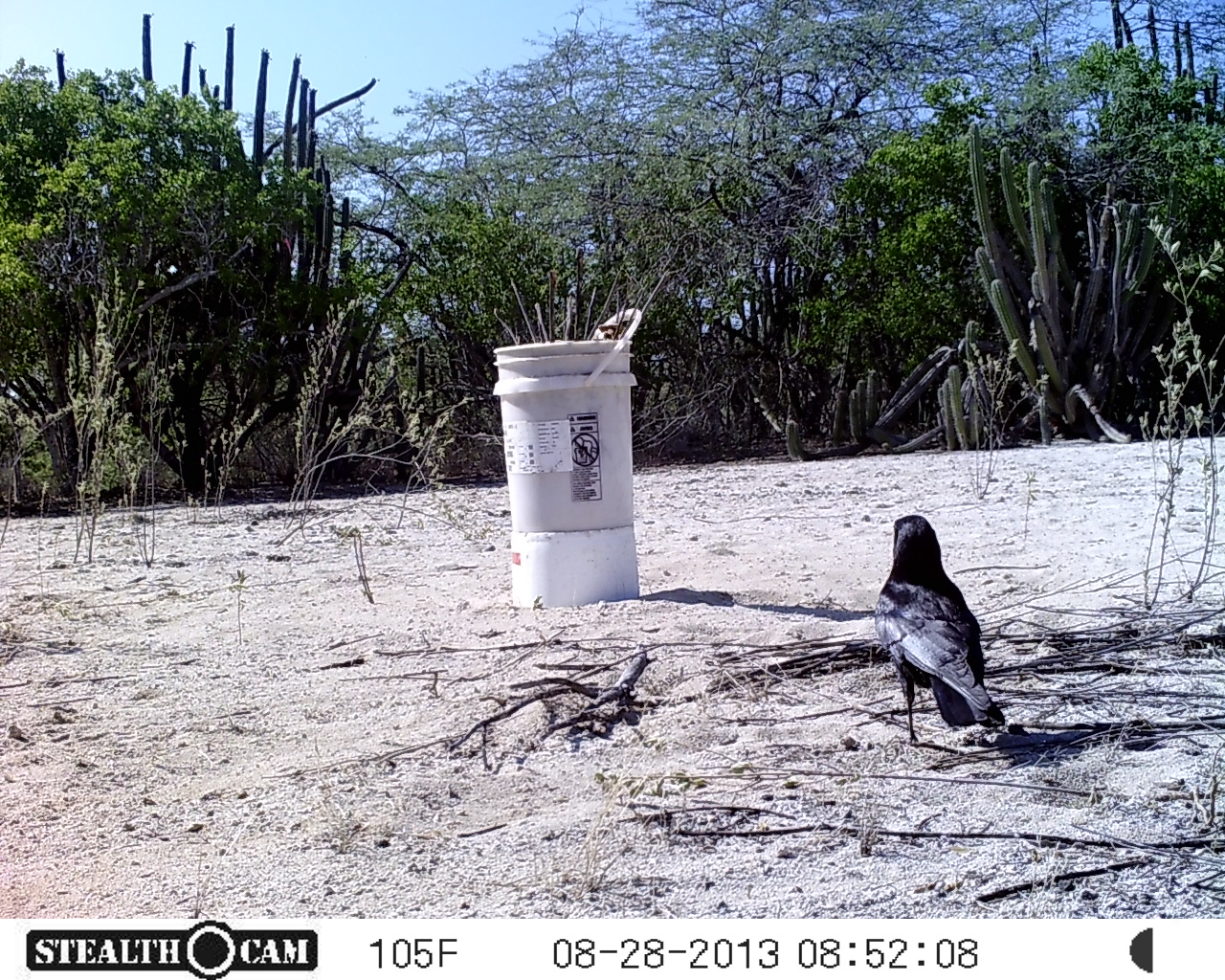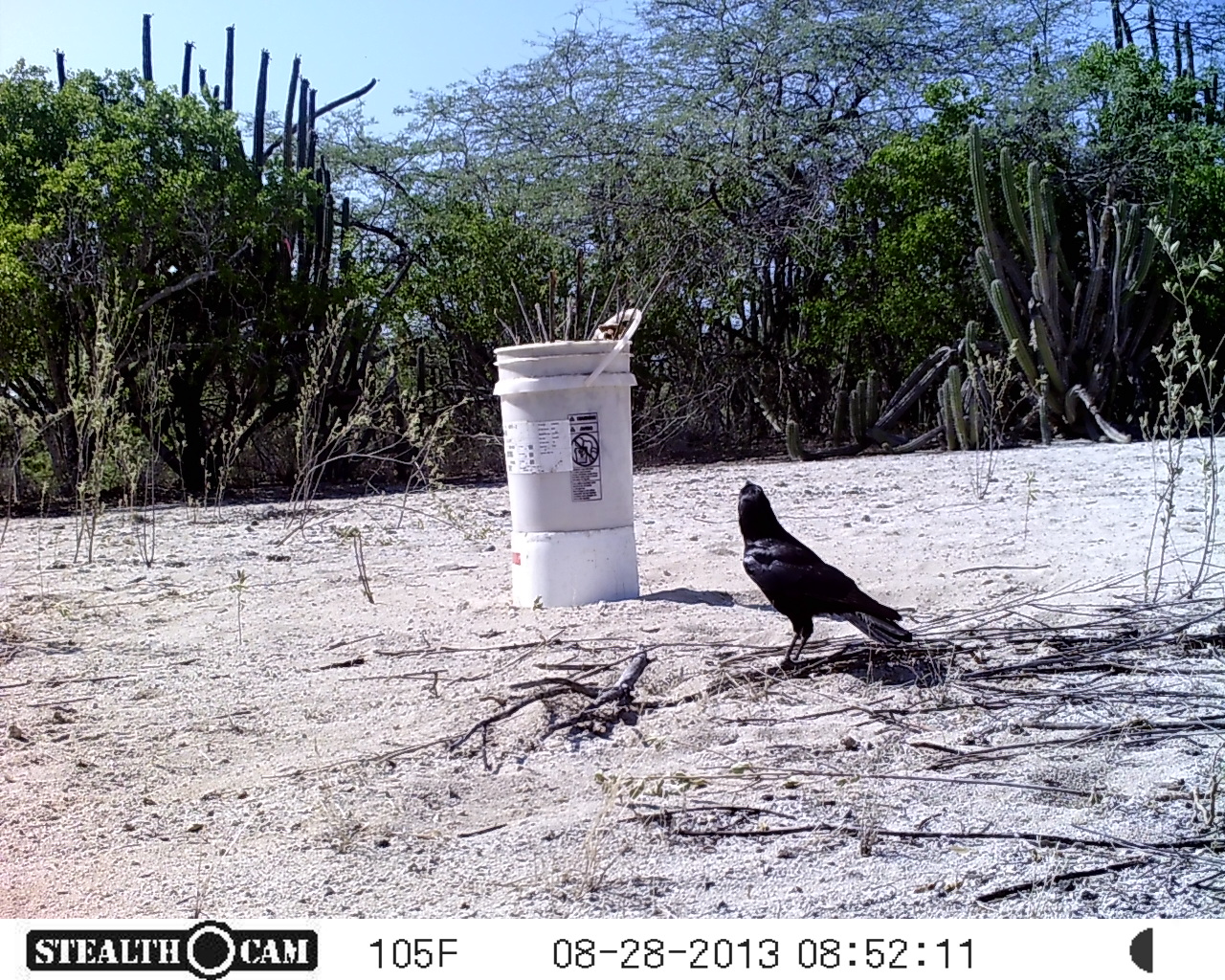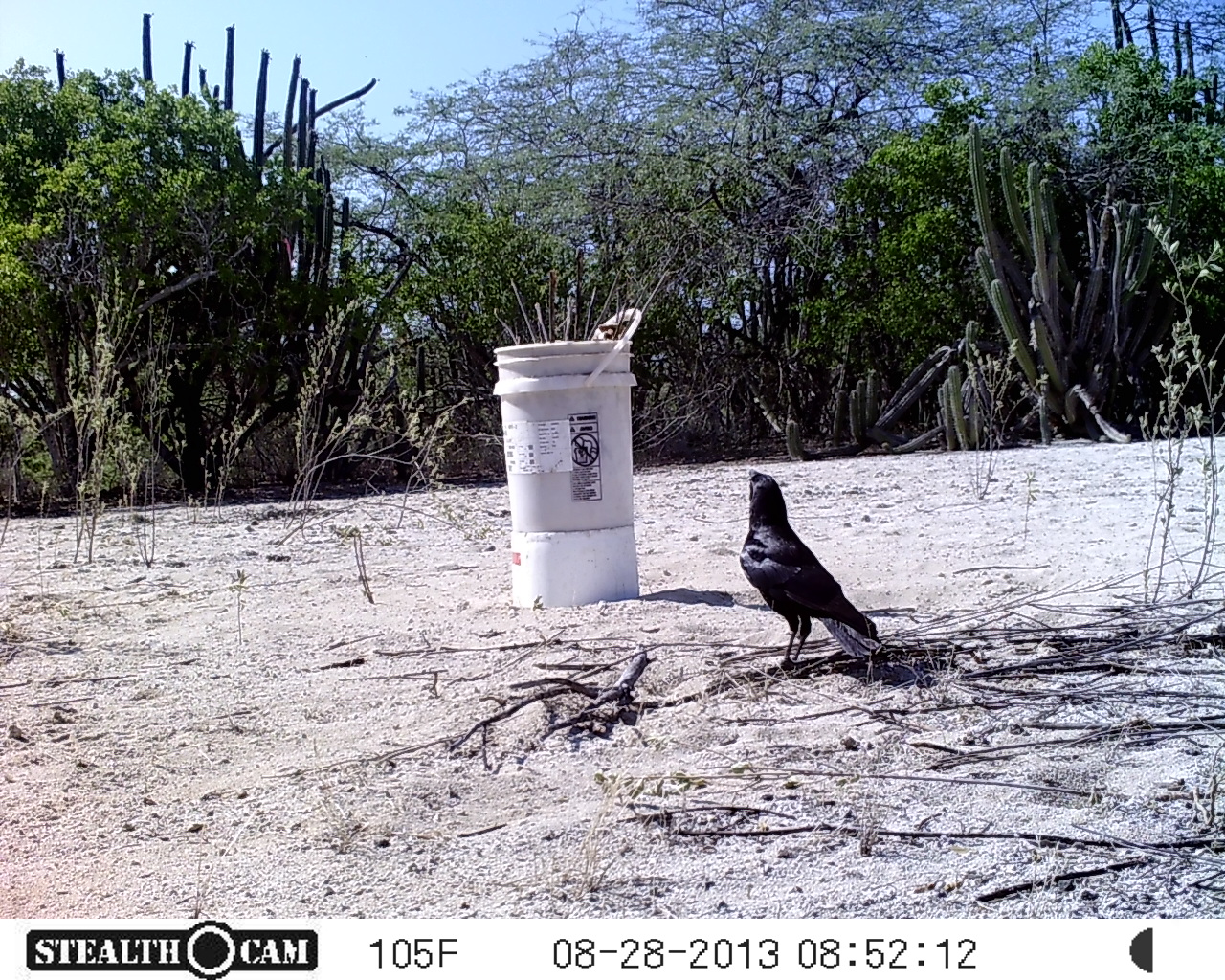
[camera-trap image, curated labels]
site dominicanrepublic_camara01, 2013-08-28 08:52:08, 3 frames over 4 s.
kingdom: Animalia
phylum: Chordata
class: Aves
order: Passeriformes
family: Corvidae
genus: Corvus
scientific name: Corvus corax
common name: raven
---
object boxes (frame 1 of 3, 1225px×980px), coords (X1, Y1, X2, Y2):
raven: (867, 509, 994, 751)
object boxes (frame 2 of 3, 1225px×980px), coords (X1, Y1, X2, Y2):
raven: (731, 479, 922, 681)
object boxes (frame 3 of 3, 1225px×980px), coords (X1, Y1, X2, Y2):
raven: (734, 471, 884, 679)